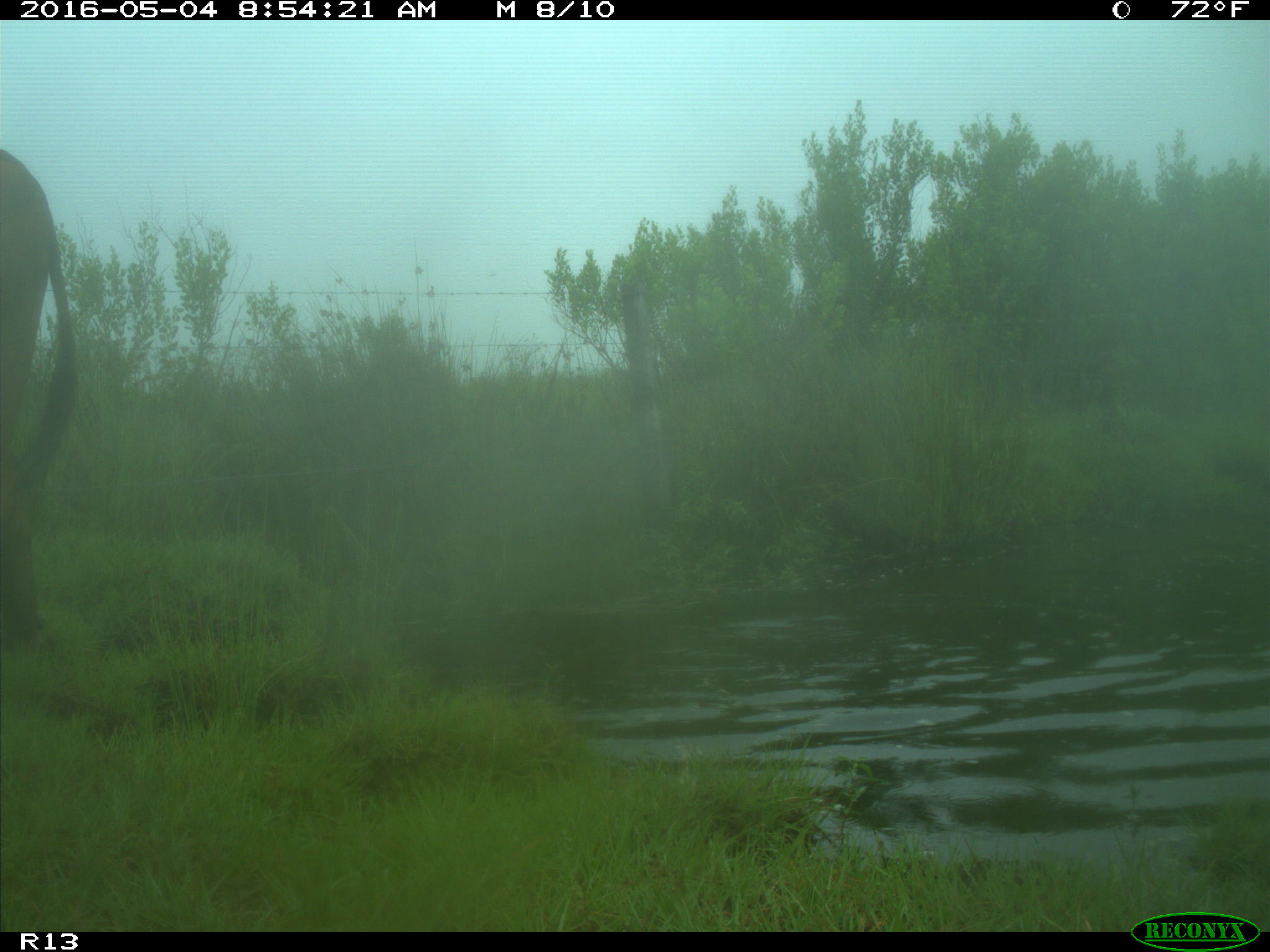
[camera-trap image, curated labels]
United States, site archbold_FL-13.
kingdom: Animalia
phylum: Chordata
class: Mammalia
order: Artiodactyla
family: Bovidae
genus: Bos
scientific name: Bos taurus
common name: domestic cow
Bos taurus (domestic cow).